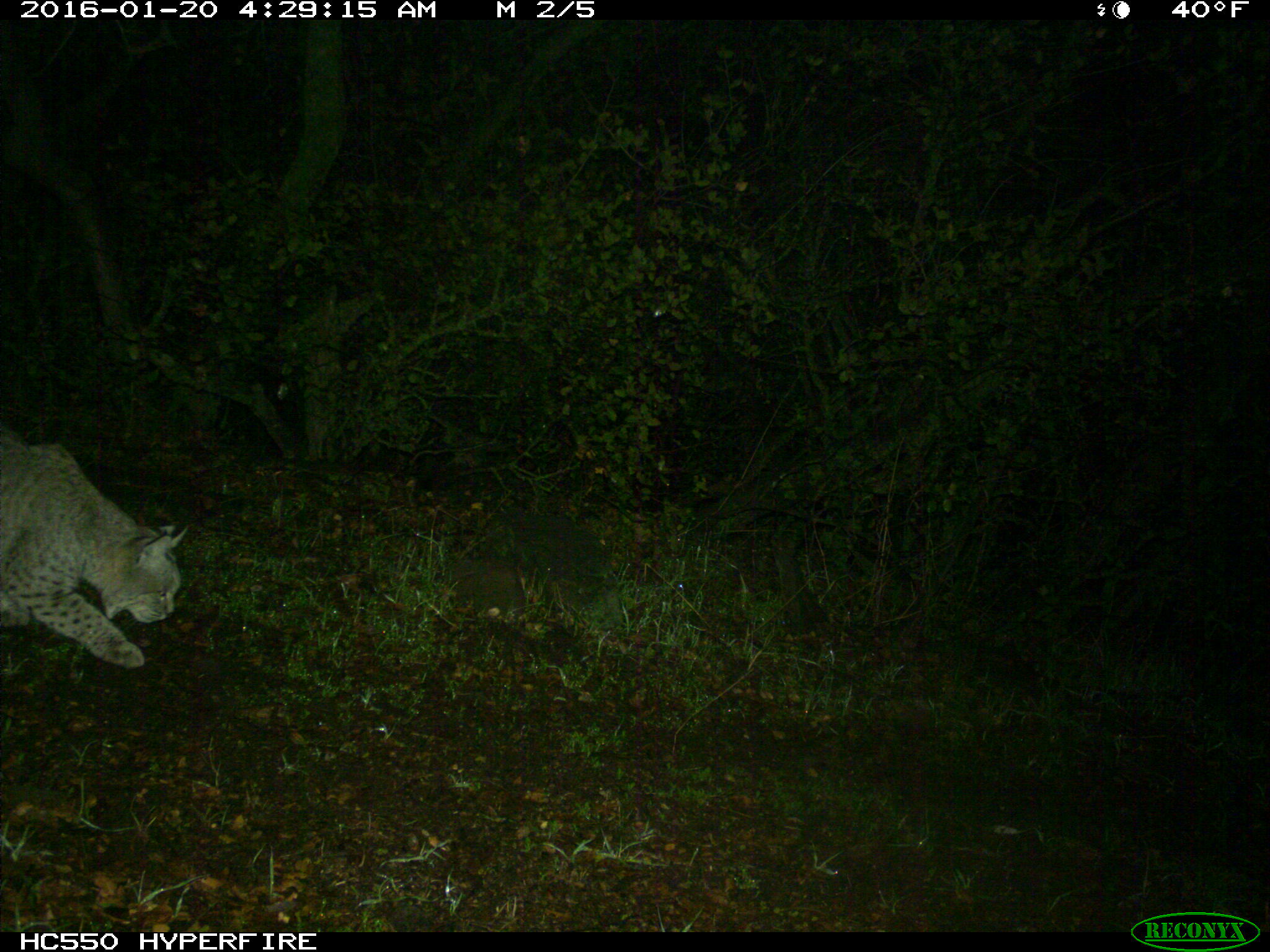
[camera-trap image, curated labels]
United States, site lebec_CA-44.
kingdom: Animalia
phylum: Chordata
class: Mammalia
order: Carnivora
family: Felidae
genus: Lynx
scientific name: Lynx rufus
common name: bobcat